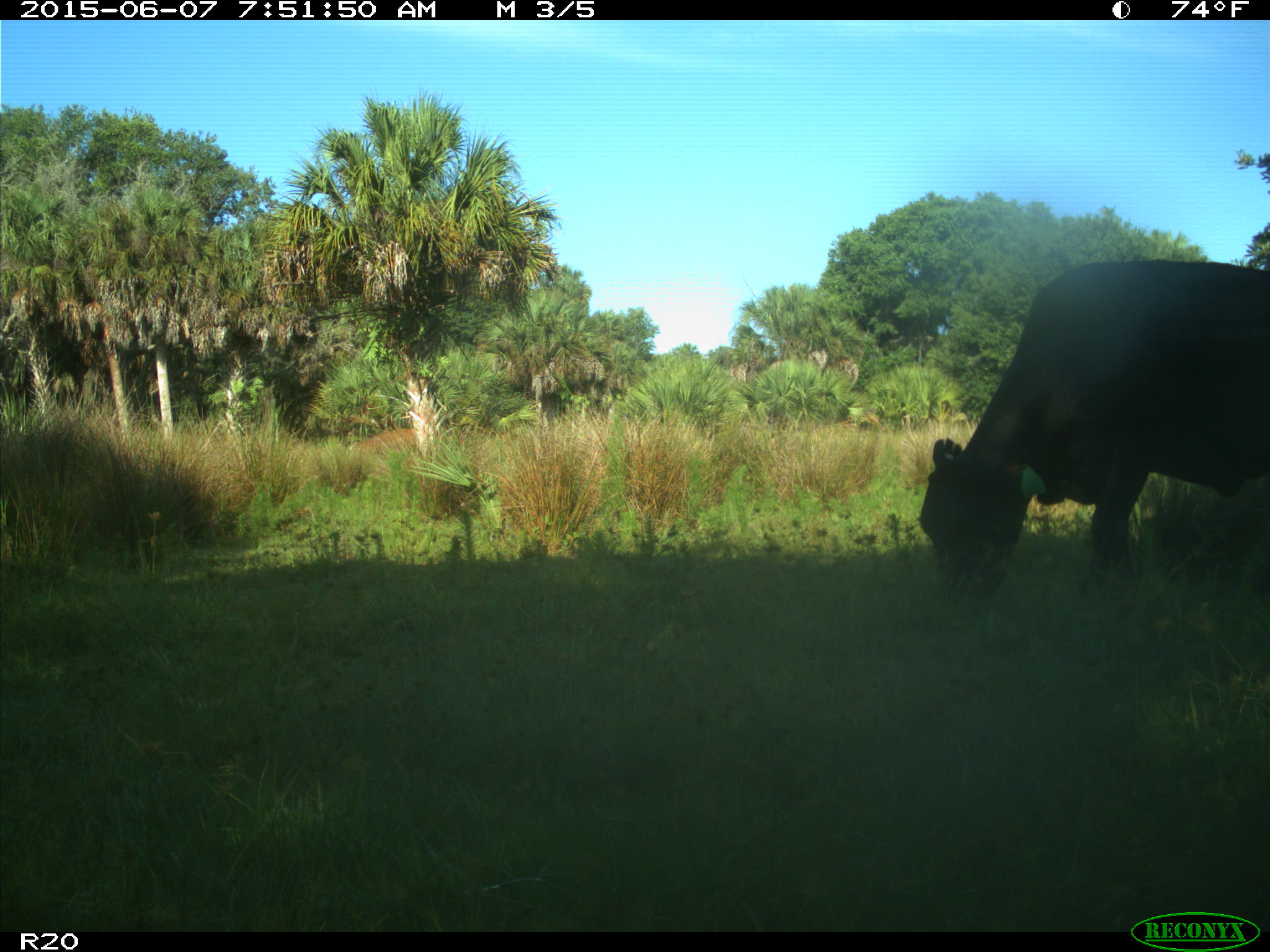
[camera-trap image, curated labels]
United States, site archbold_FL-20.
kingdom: Animalia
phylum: Chordata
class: Mammalia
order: Artiodactyla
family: Bovidae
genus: Bos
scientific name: Bos taurus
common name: domestic cow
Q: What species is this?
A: Bos taurus (domestic cow).